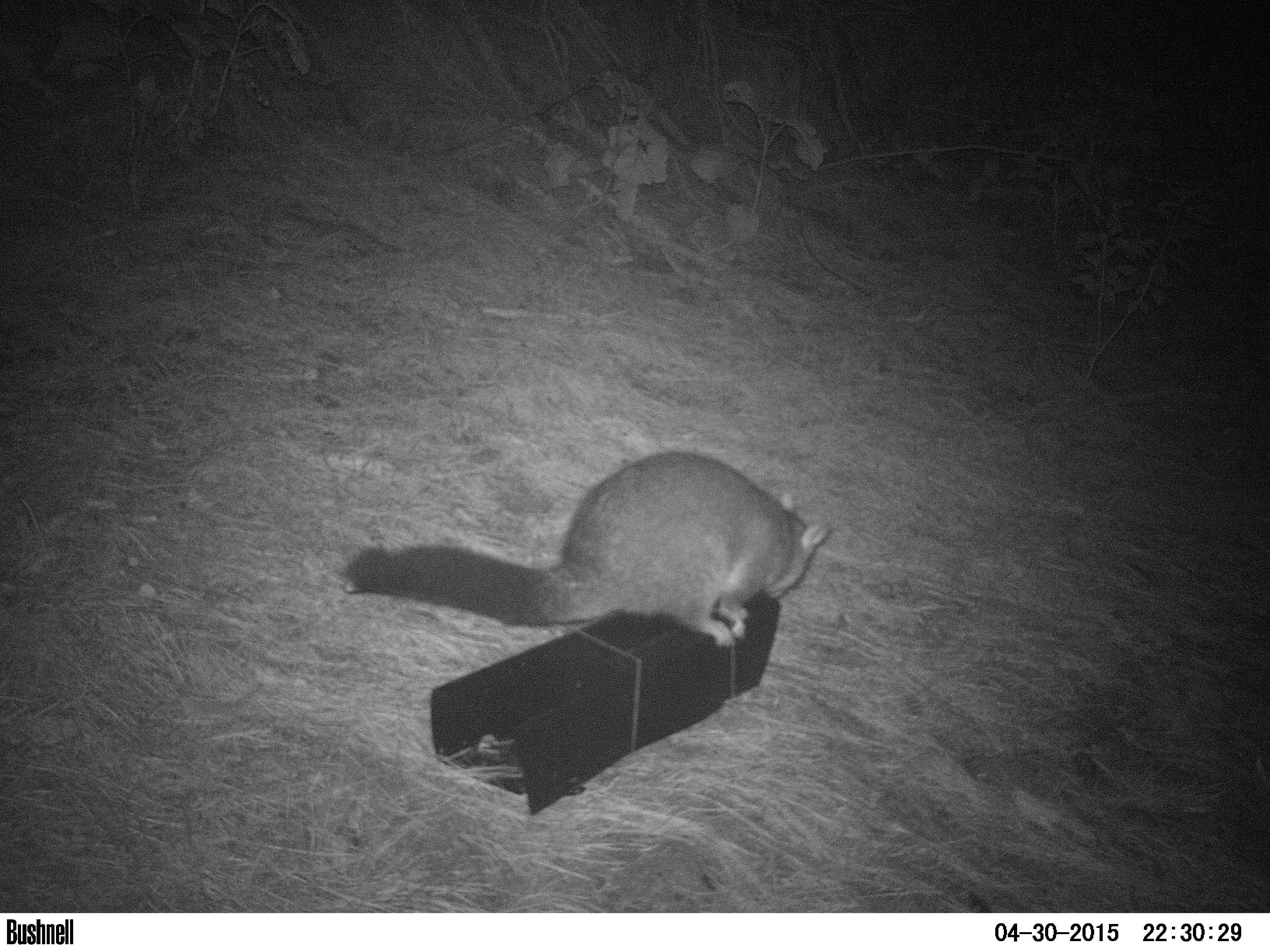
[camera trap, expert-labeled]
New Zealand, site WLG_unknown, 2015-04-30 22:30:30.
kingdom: Animalia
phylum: Chordata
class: Mammalia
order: Diprotodontia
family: Phalangeridae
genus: Trichosurus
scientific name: Trichosurus vulpecula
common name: common brushtail possum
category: possum